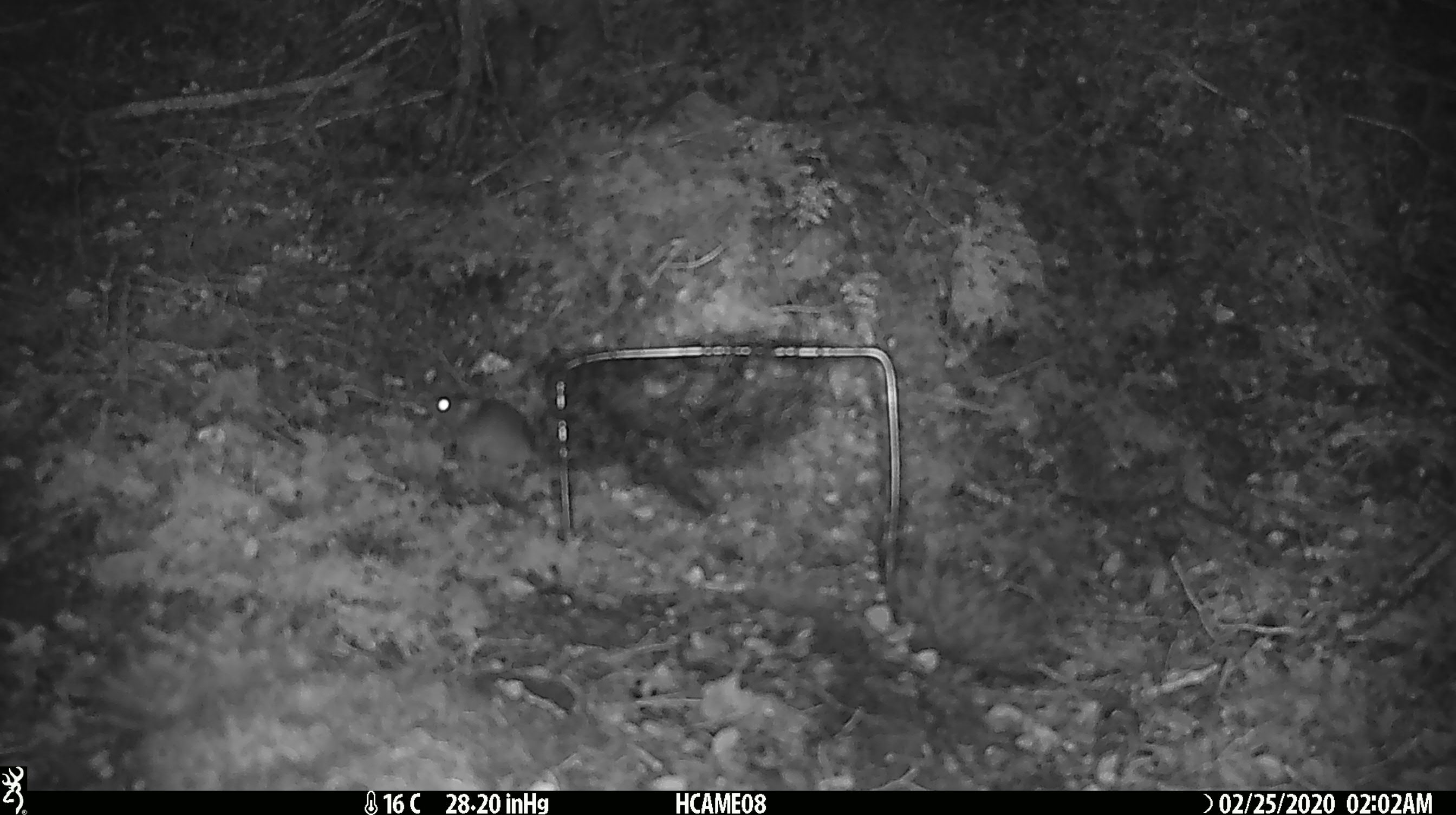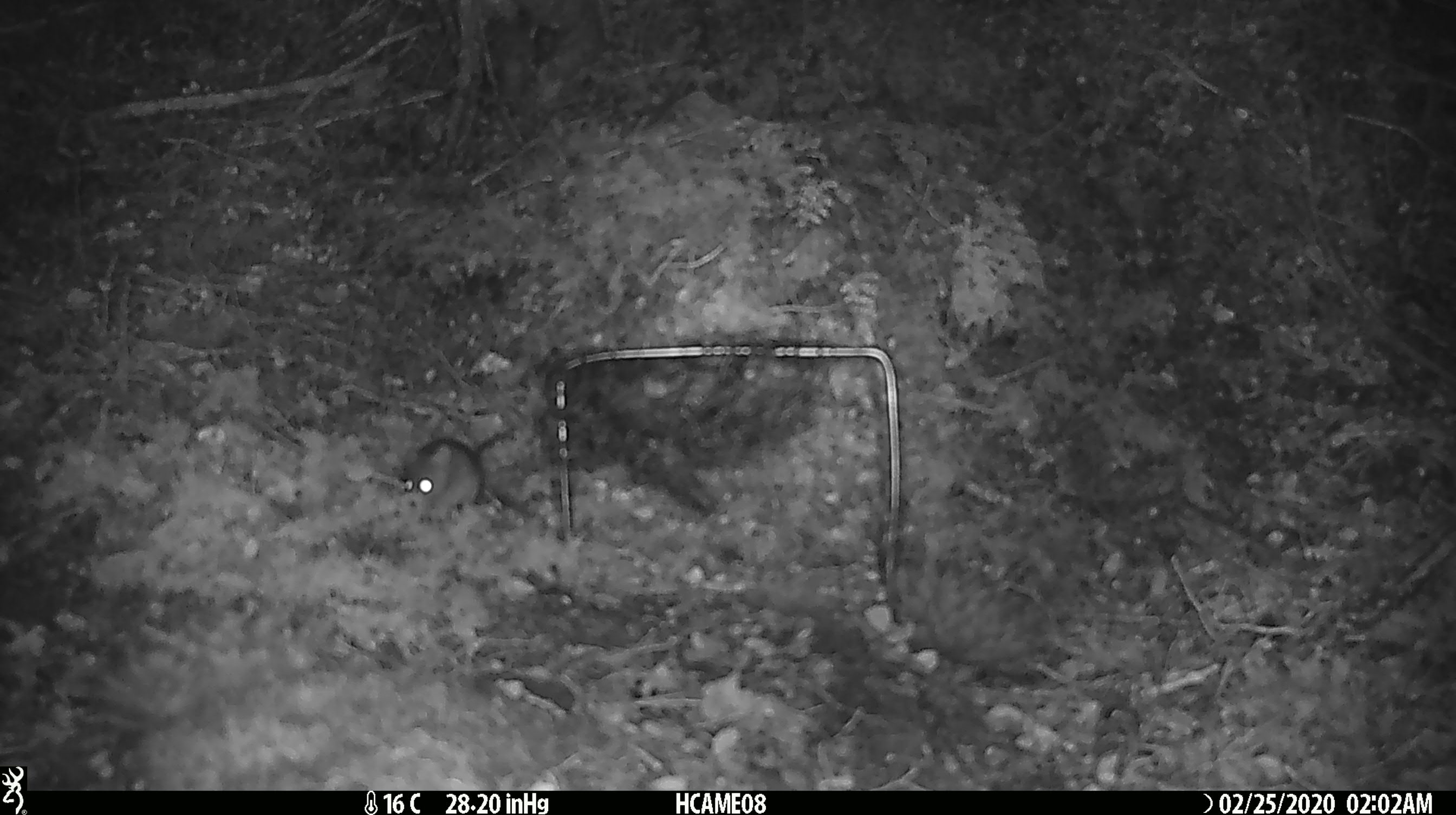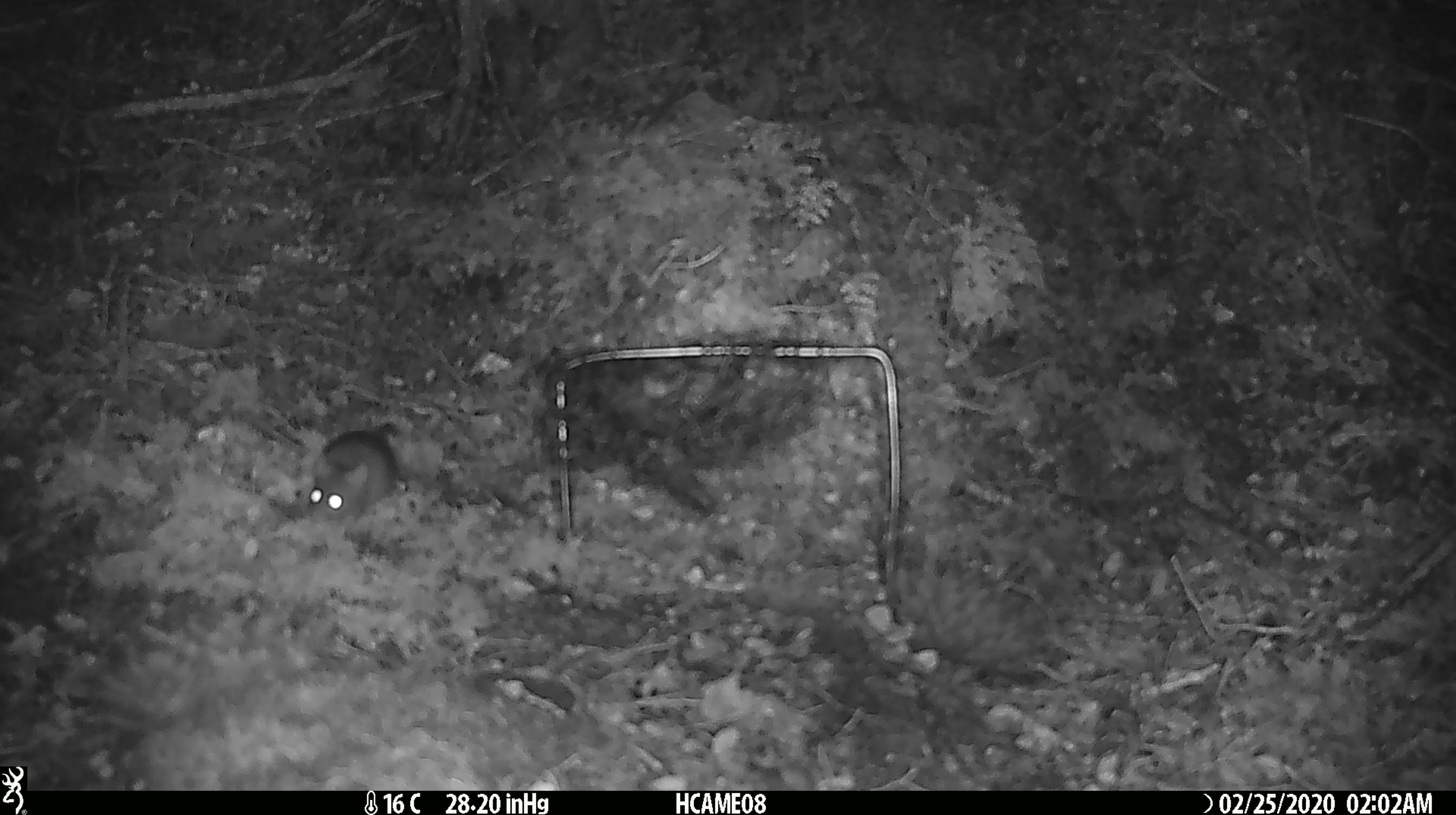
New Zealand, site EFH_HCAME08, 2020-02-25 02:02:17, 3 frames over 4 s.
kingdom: Animalia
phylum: Chordata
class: Mammalia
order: Rodentia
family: Muridae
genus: Mus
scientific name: Mus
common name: mouse